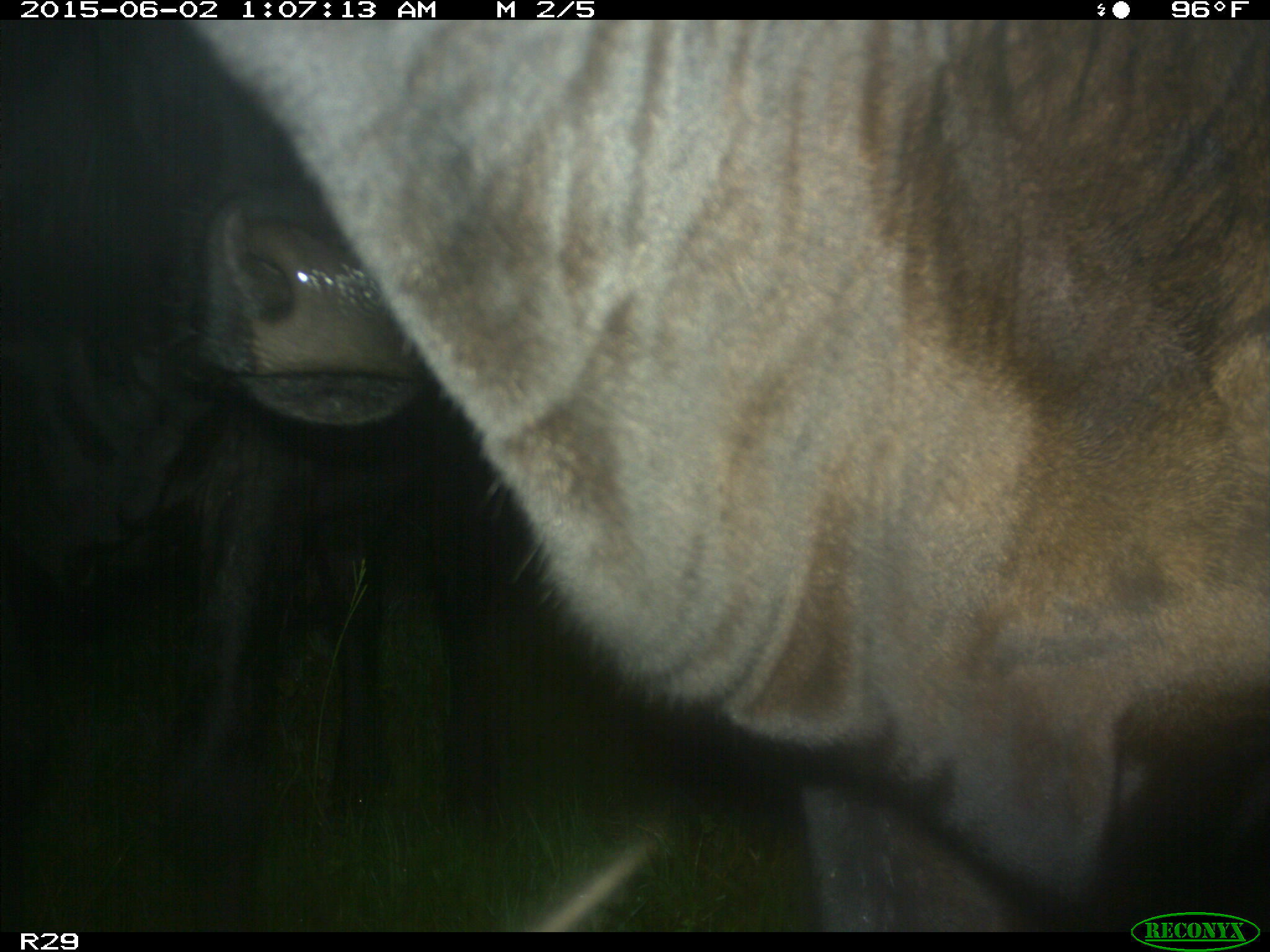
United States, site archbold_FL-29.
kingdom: Animalia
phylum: Chordata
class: Mammalia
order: Artiodactyla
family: Bovidae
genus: Bos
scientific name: Bos taurus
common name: domestic cow